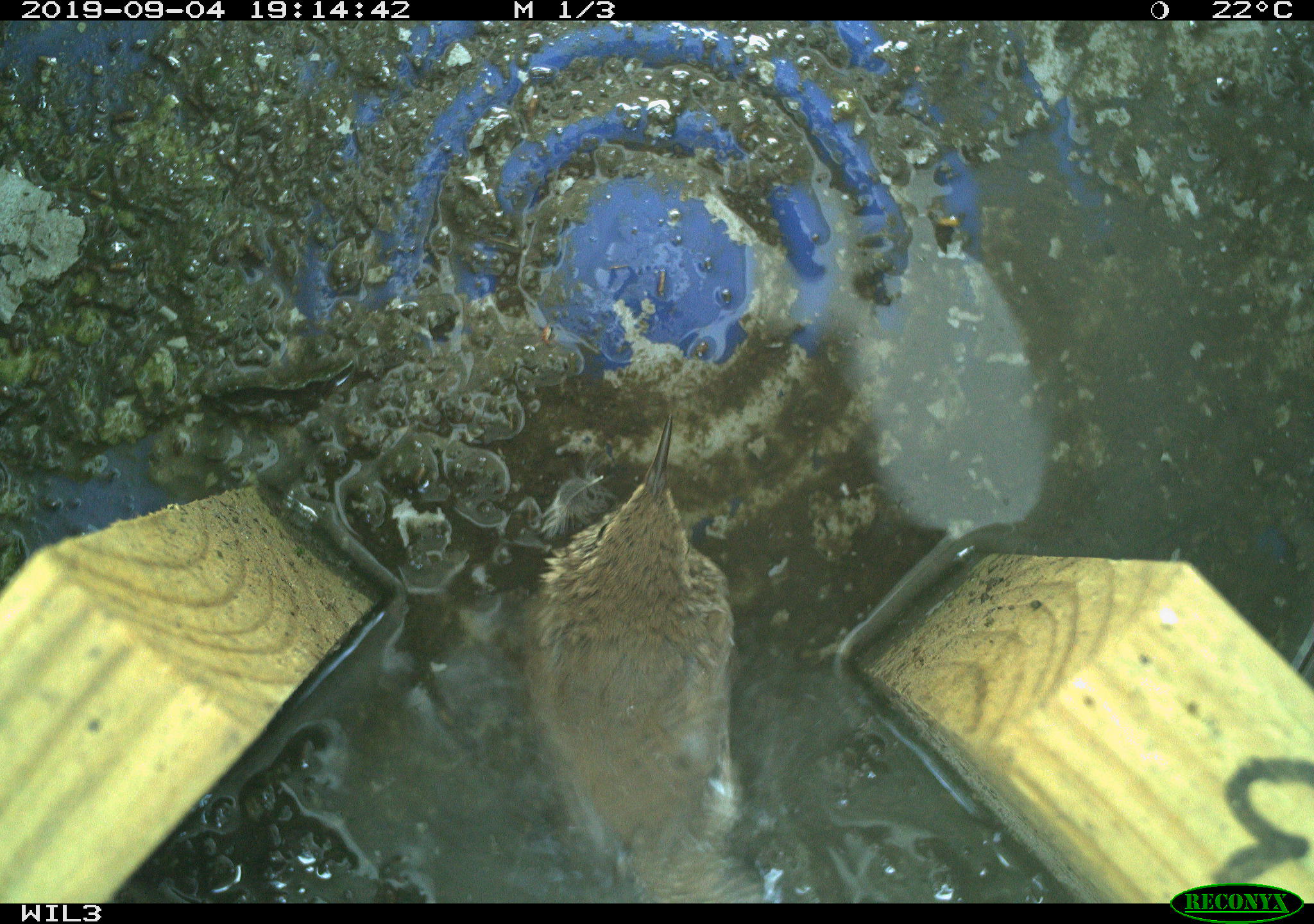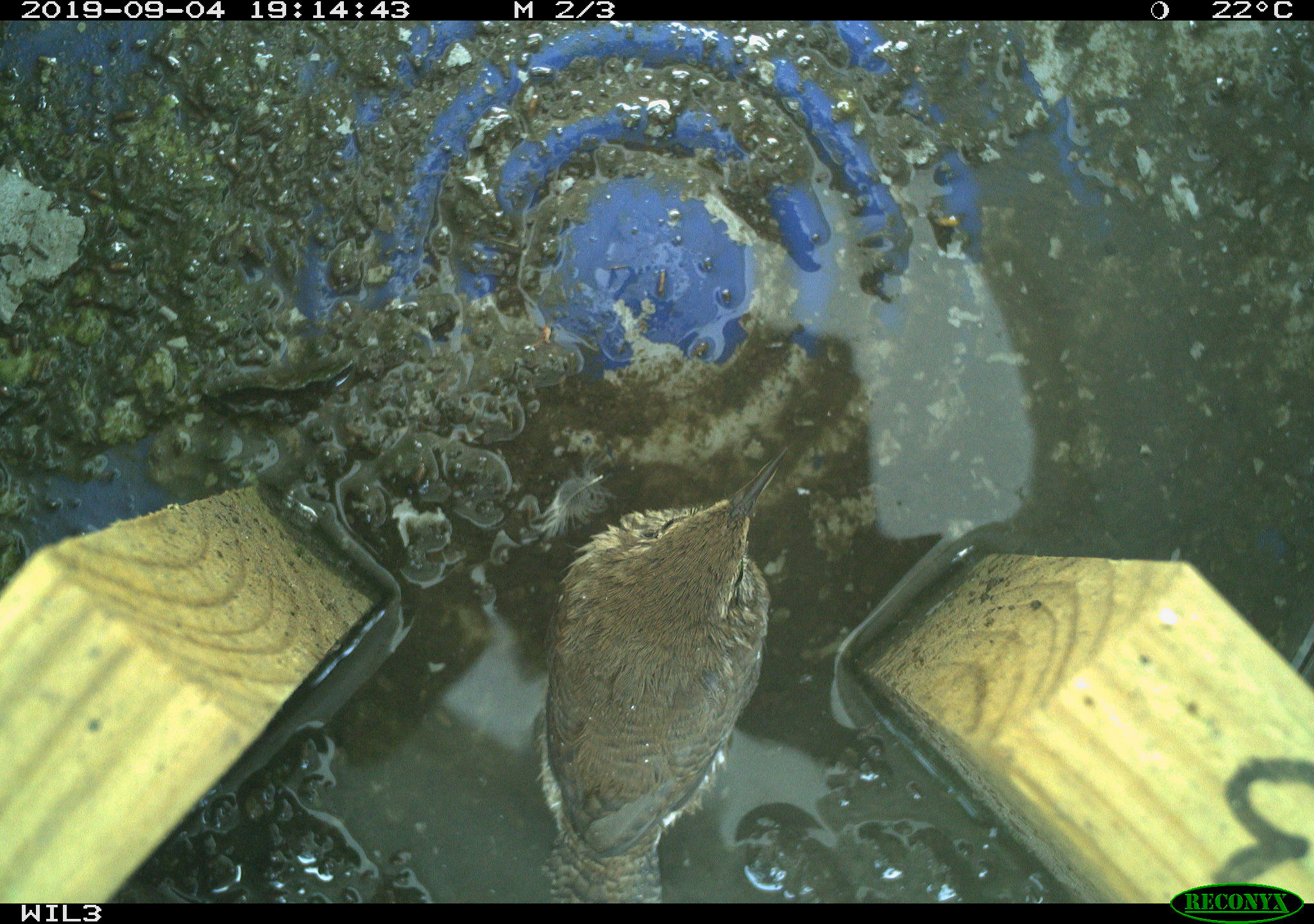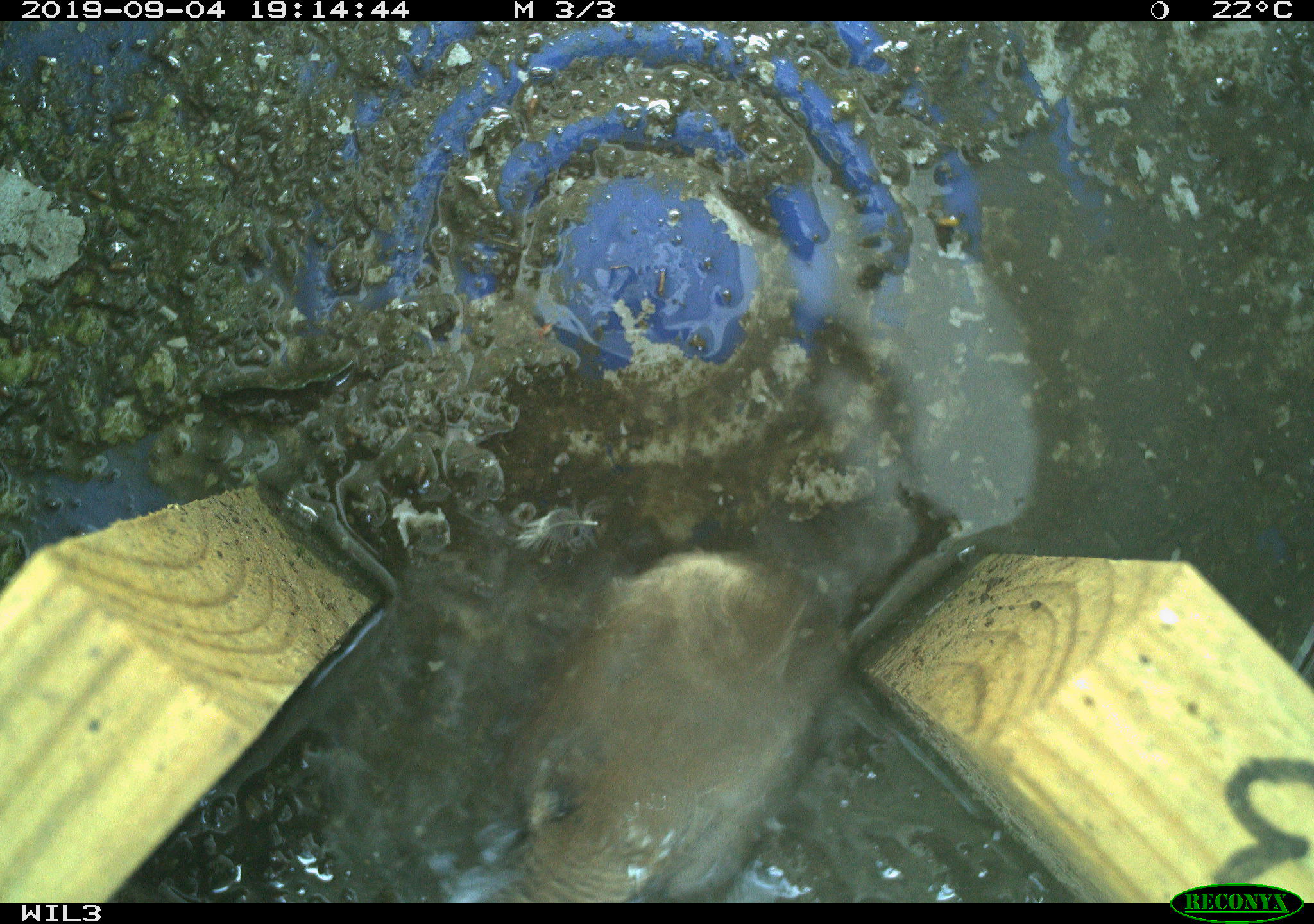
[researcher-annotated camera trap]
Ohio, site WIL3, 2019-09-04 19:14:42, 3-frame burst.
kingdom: Animalia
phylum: Chordata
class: Aves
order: Passeriformes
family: Troglodytidae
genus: Troglodytes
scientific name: Troglodytes aedon aedon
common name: northern house wren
Northern house wren (Troglodytes aedon aedon).